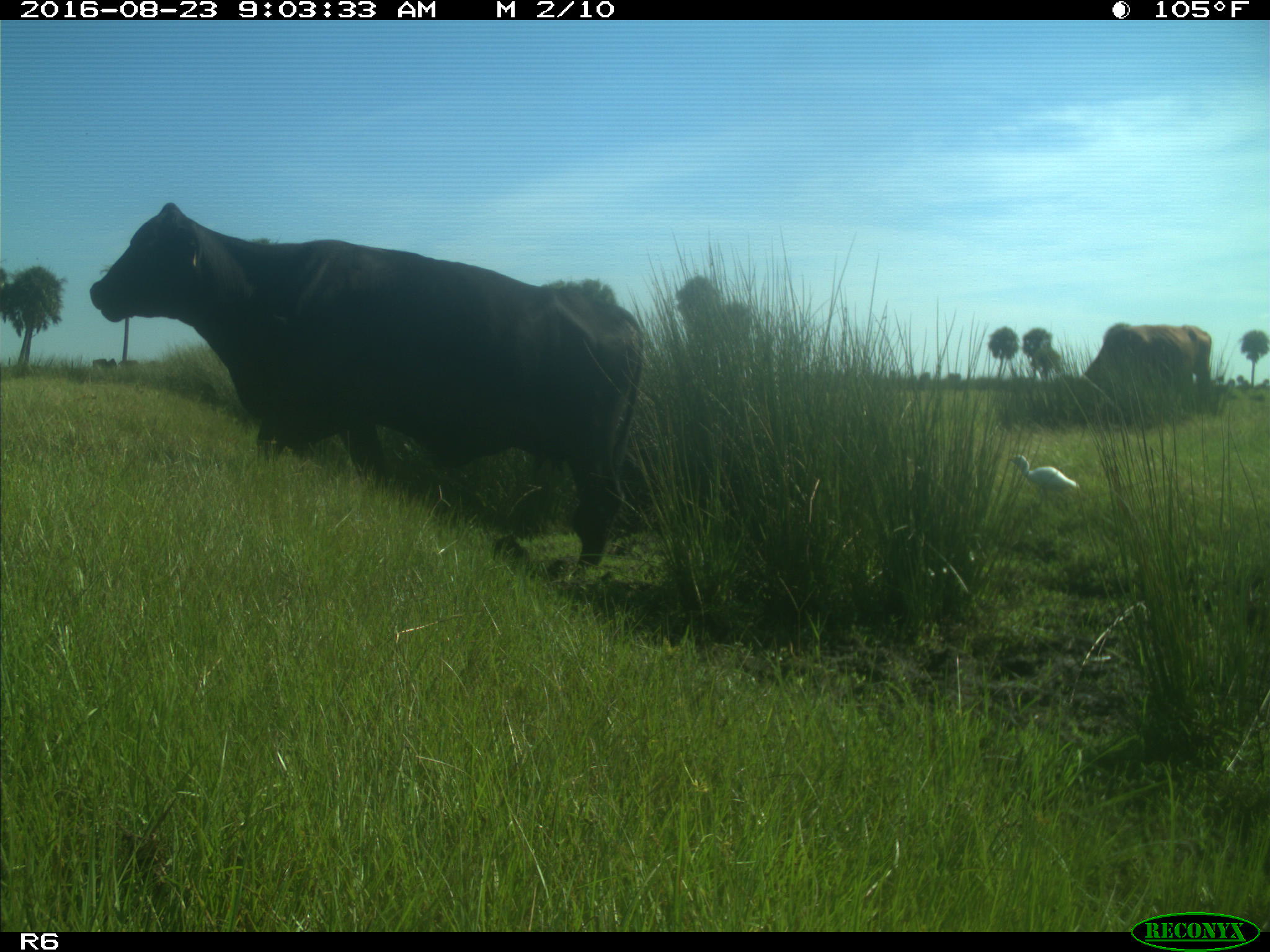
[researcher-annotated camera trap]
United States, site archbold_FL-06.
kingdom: Animalia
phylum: Chordata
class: Mammalia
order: Artiodactyla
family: Bovidae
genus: Bos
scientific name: Bos taurus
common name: domestic cow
Bos taurus (domestic cow).